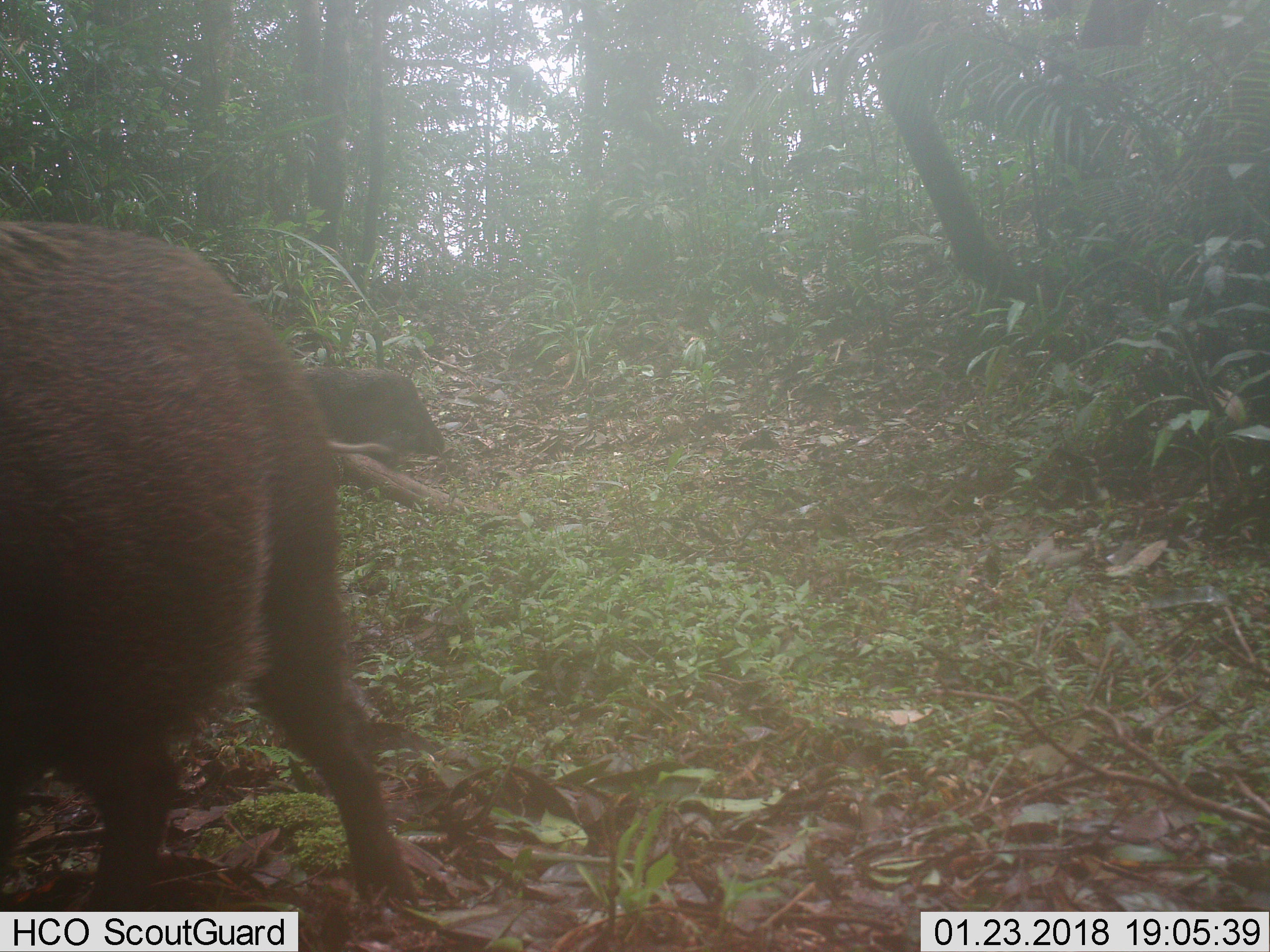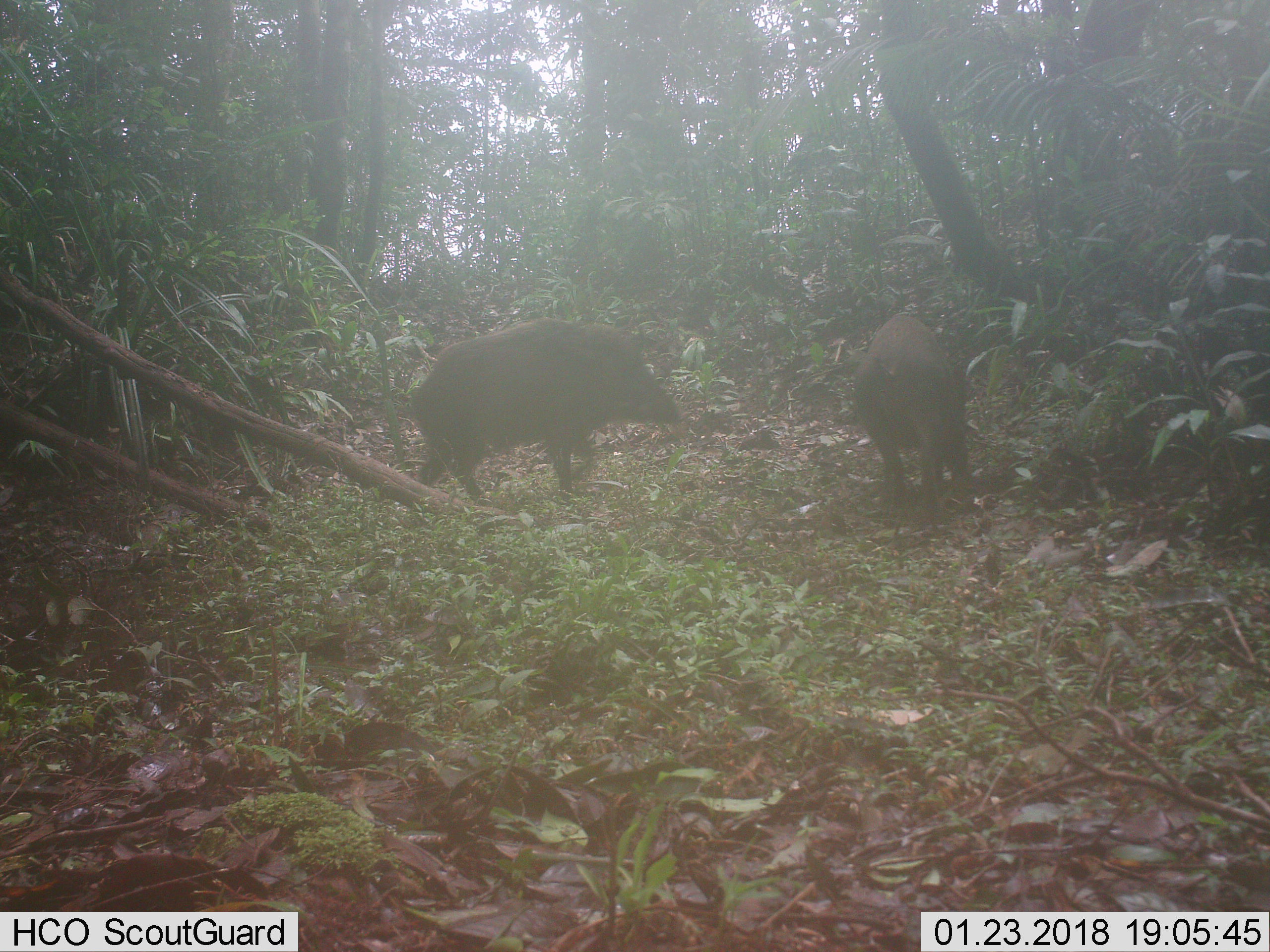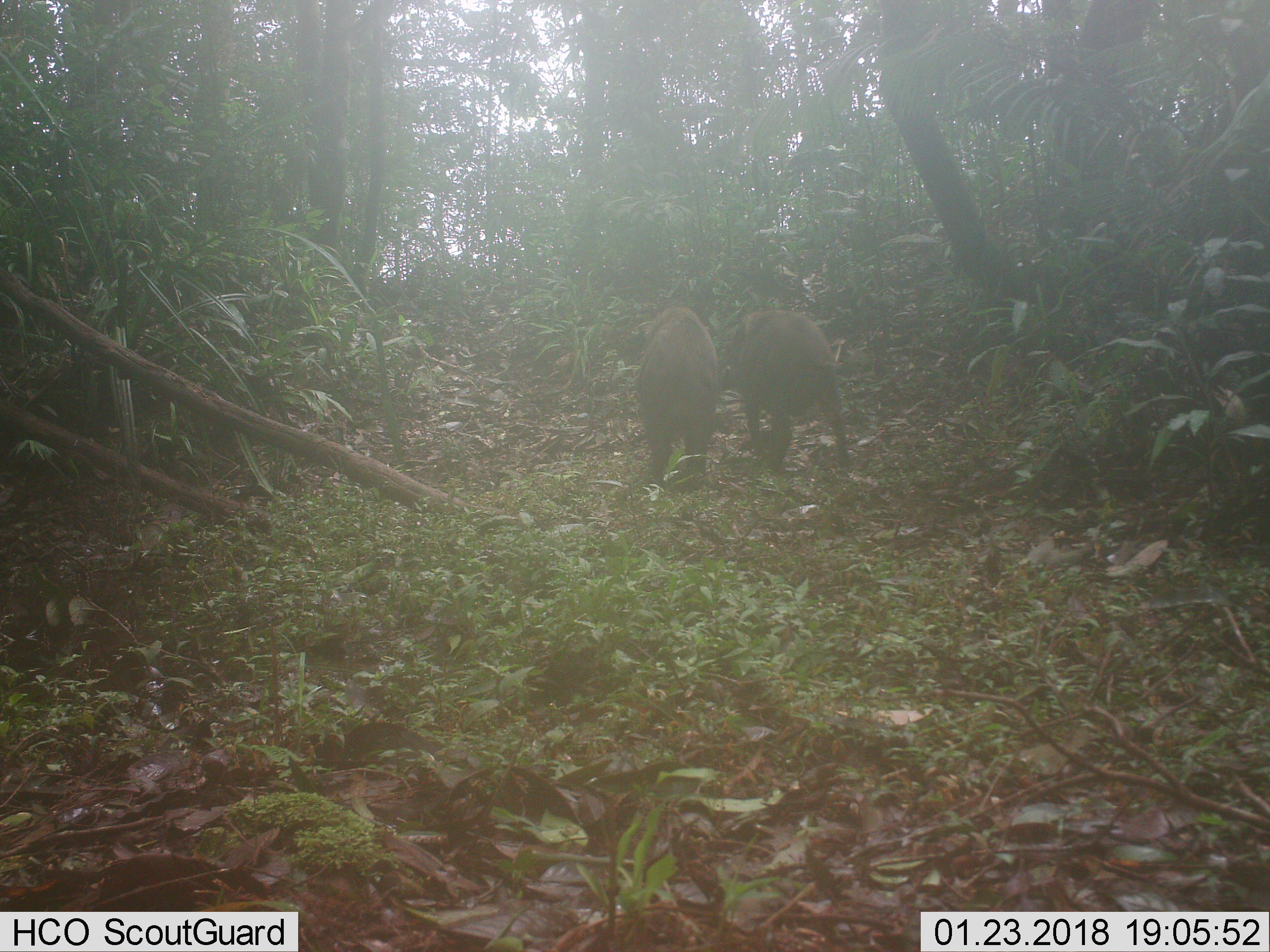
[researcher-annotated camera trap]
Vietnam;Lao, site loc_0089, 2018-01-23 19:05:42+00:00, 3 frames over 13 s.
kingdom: Animalia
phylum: Chordata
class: Mammalia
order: Artiodactyla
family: Suidae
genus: Sus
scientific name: Sus scrofa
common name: eurasian wild pig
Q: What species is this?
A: Eurasian wild pig (Sus scrofa).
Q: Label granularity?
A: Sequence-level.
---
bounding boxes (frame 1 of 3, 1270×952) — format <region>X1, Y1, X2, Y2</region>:
eurasian wild pig: <region>0, 216, 418, 909</region>; <region>290, 365, 446, 470</region>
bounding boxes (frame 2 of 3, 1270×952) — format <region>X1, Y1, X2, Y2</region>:
eurasian wild pig: <region>409, 316, 685, 510</region>; <region>853, 314, 971, 515</region>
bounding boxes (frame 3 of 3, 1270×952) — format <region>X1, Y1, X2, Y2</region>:
eurasian wild pig: <region>720, 308, 850, 476</region>; <region>636, 305, 721, 487</region>